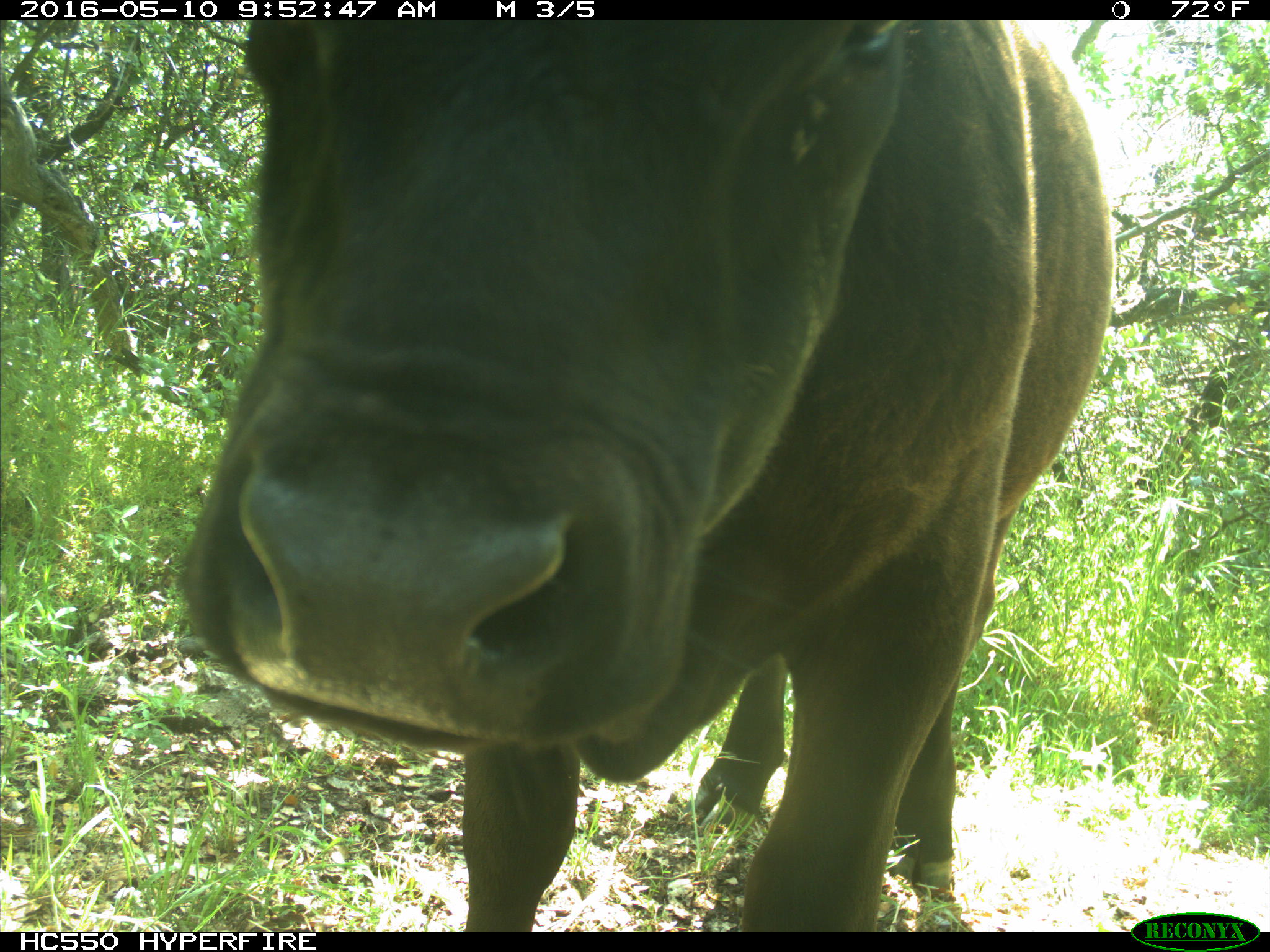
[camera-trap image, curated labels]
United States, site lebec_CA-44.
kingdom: Animalia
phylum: Chordata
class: Mammalia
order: Artiodactyla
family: Bovidae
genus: Bos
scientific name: Bos taurus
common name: domestic cow